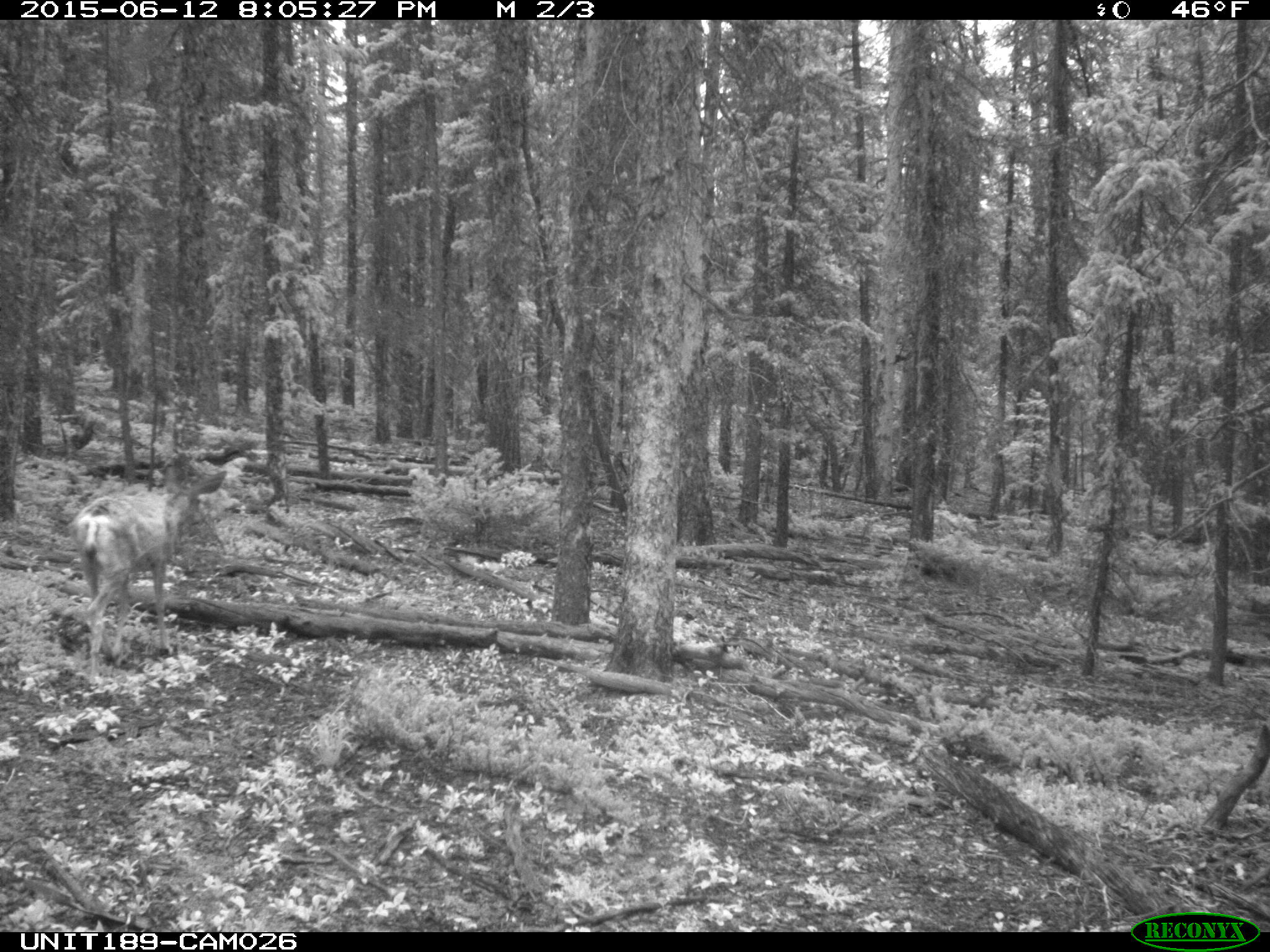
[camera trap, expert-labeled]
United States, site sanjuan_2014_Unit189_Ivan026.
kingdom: Animalia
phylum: Chordata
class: Mammalia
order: Artiodactyla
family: Cervidae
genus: Odocoileus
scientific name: Odocoileus hemionus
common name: mule deer